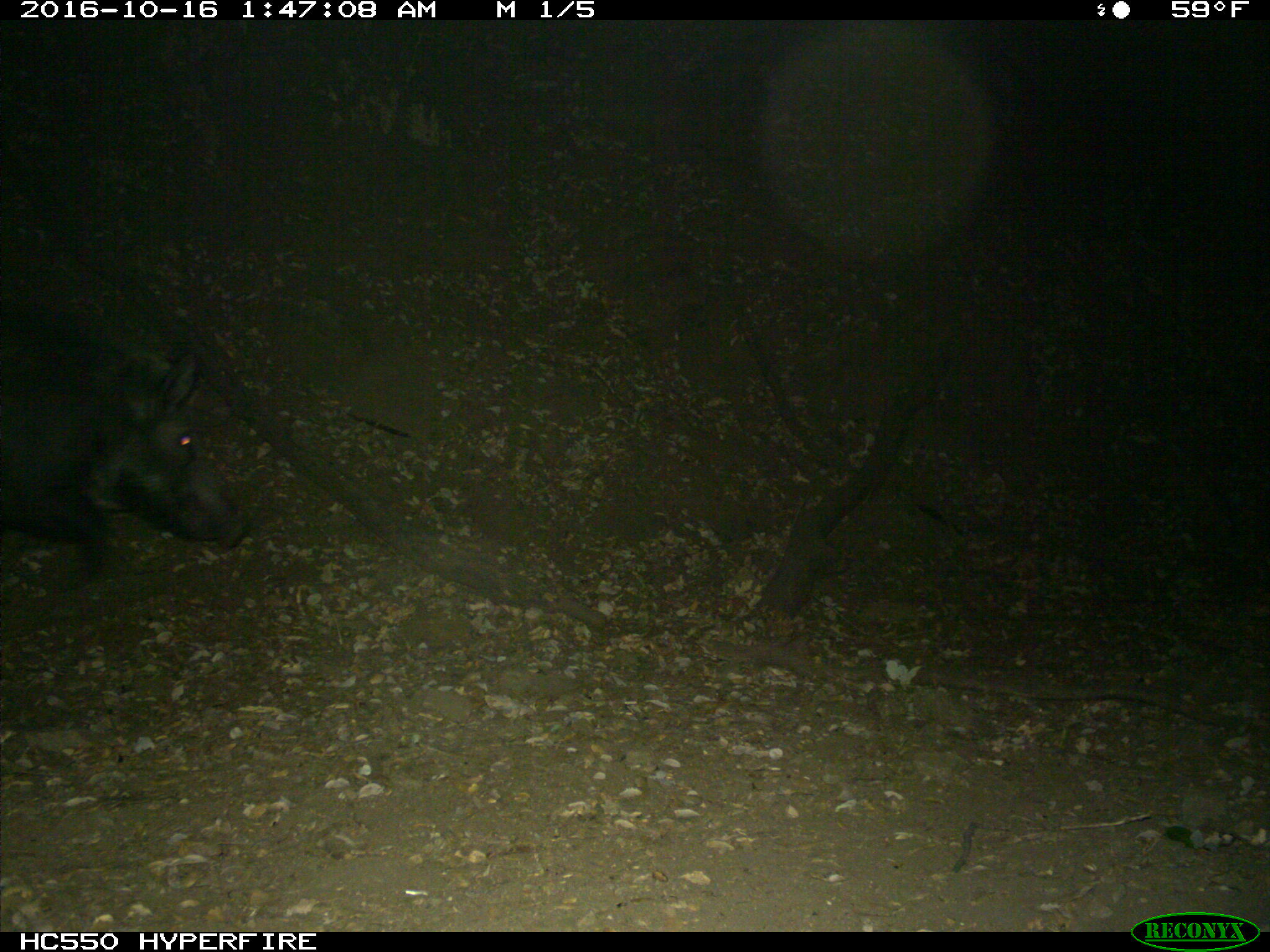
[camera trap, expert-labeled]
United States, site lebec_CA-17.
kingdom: Animalia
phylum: Chordata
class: Mammalia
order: Artiodactyla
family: Suidae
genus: Sus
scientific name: Sus scrofa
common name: wild boar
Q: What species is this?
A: Sus scrofa (wild boar).